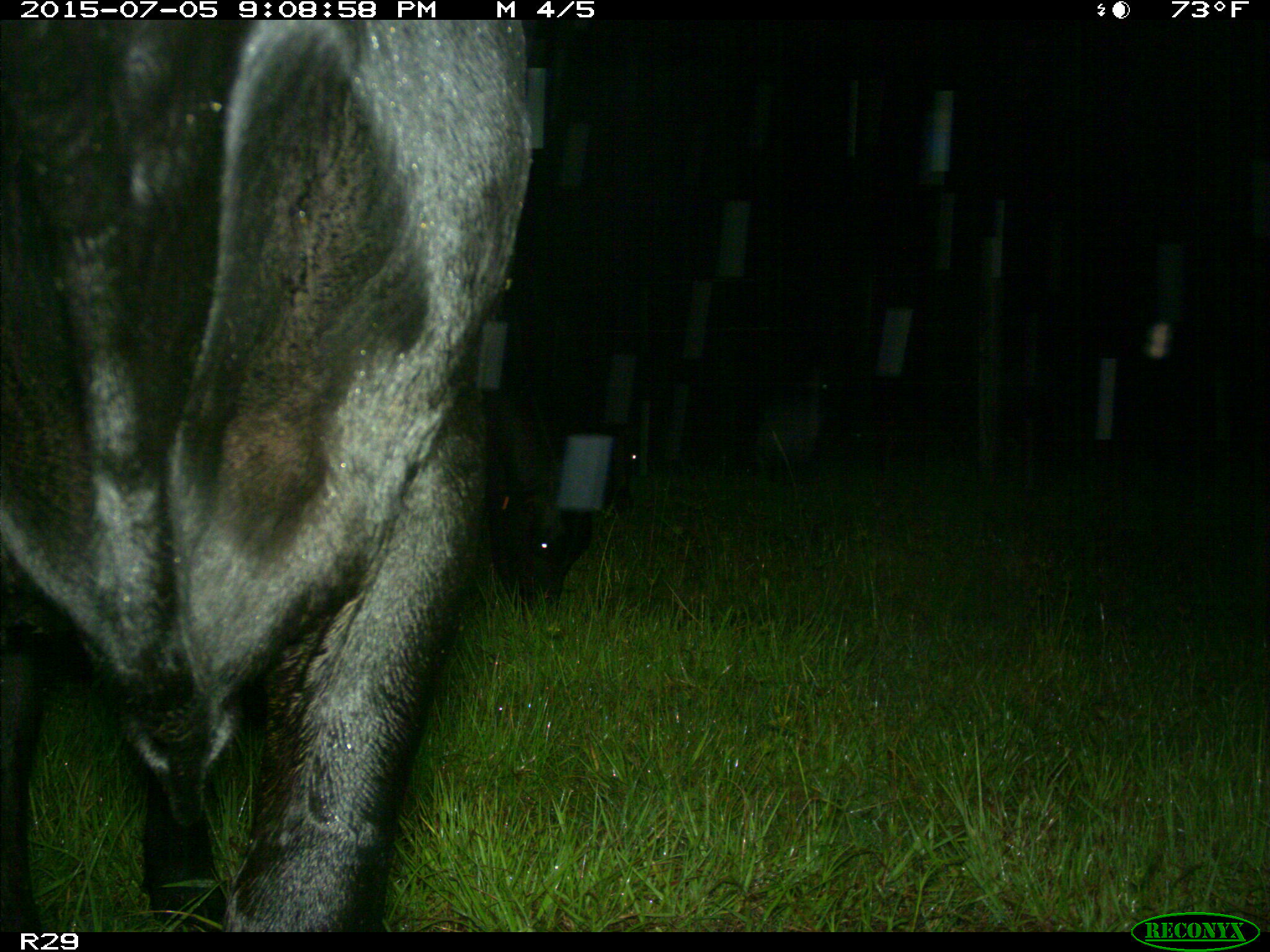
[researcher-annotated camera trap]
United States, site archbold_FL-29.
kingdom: Animalia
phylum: Chordata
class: Mammalia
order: Artiodactyla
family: Bovidae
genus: Bos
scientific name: Bos taurus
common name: domestic cow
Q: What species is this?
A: Bos taurus (domestic cow).